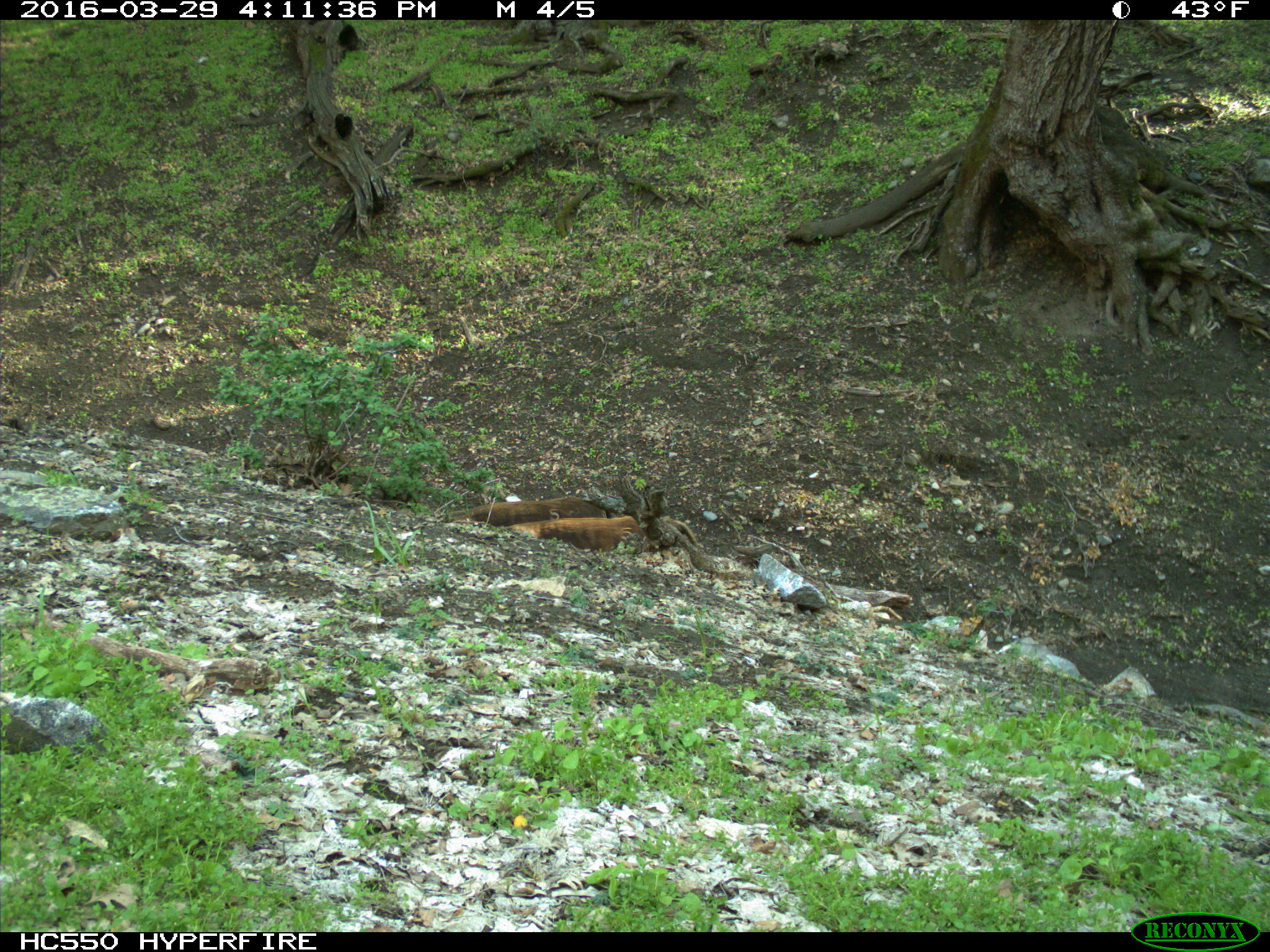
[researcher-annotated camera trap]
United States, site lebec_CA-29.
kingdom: Animalia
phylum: Chordata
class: Mammalia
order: Artiodactyla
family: Bovidae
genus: Bos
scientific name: Bos taurus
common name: domestic cow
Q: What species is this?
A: Bos taurus (domestic cow).